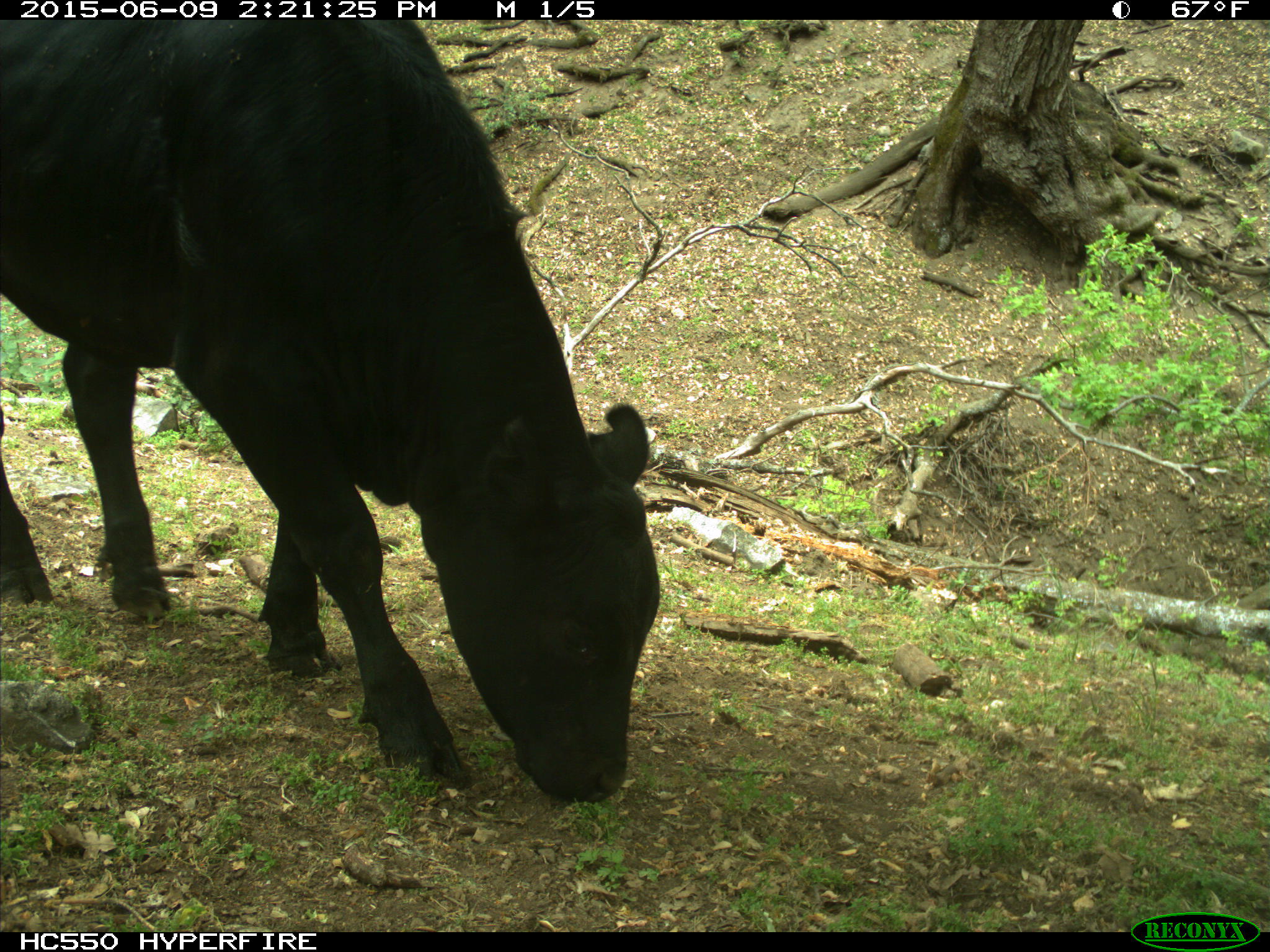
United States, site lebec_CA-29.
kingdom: Animalia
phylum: Chordata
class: Mammalia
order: Artiodactyla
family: Bovidae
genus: Bos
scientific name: Bos taurus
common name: domestic cow